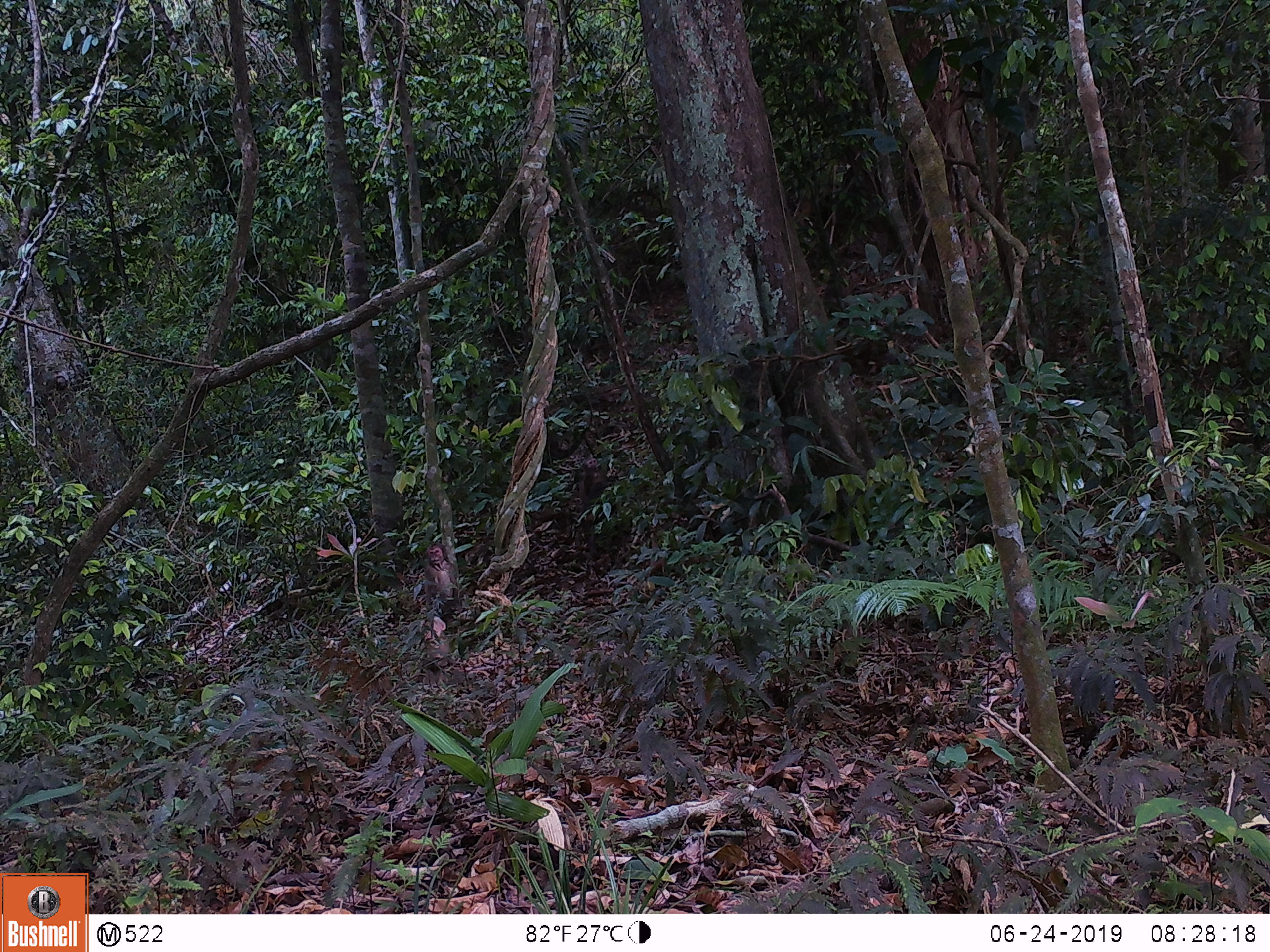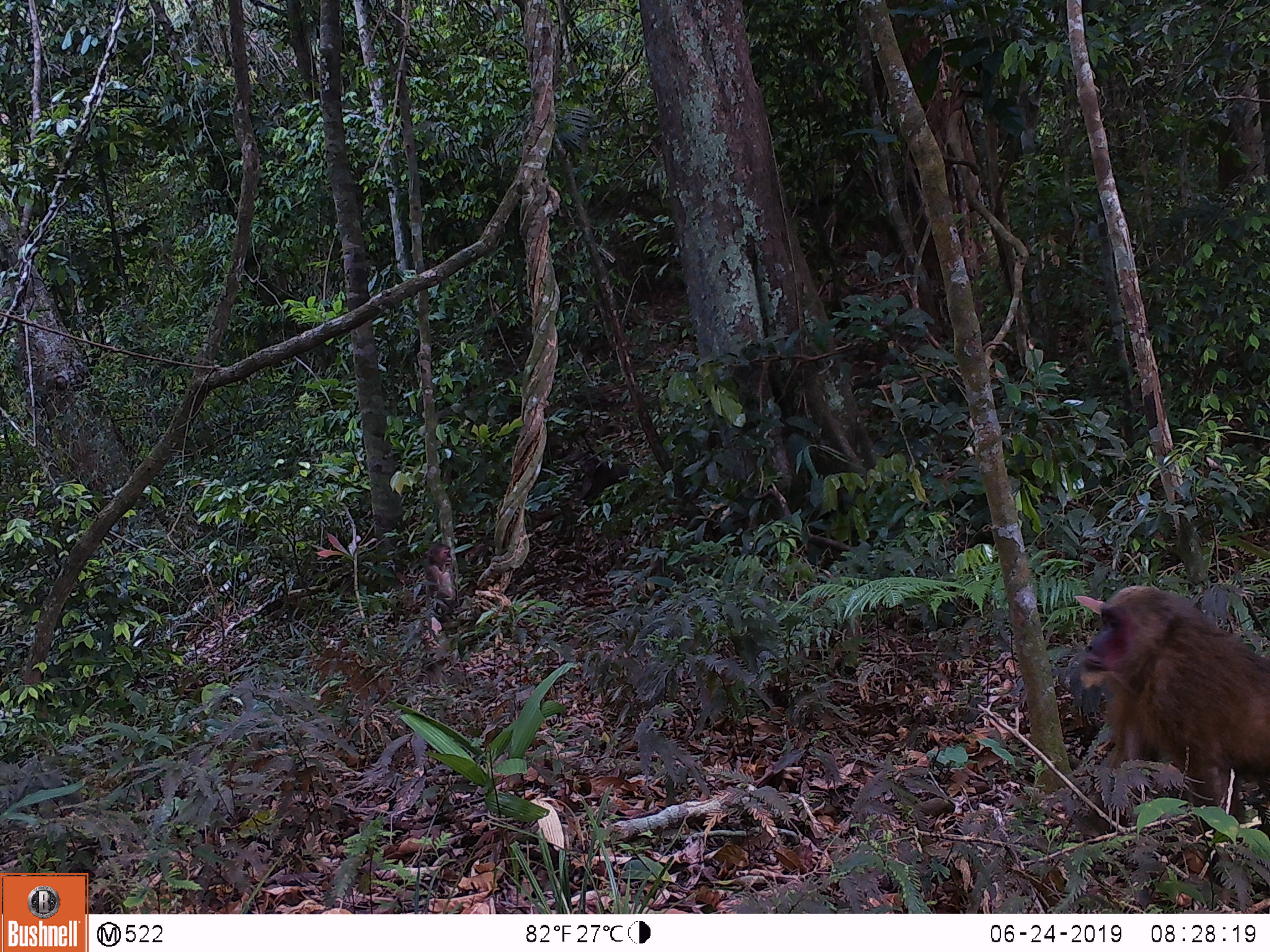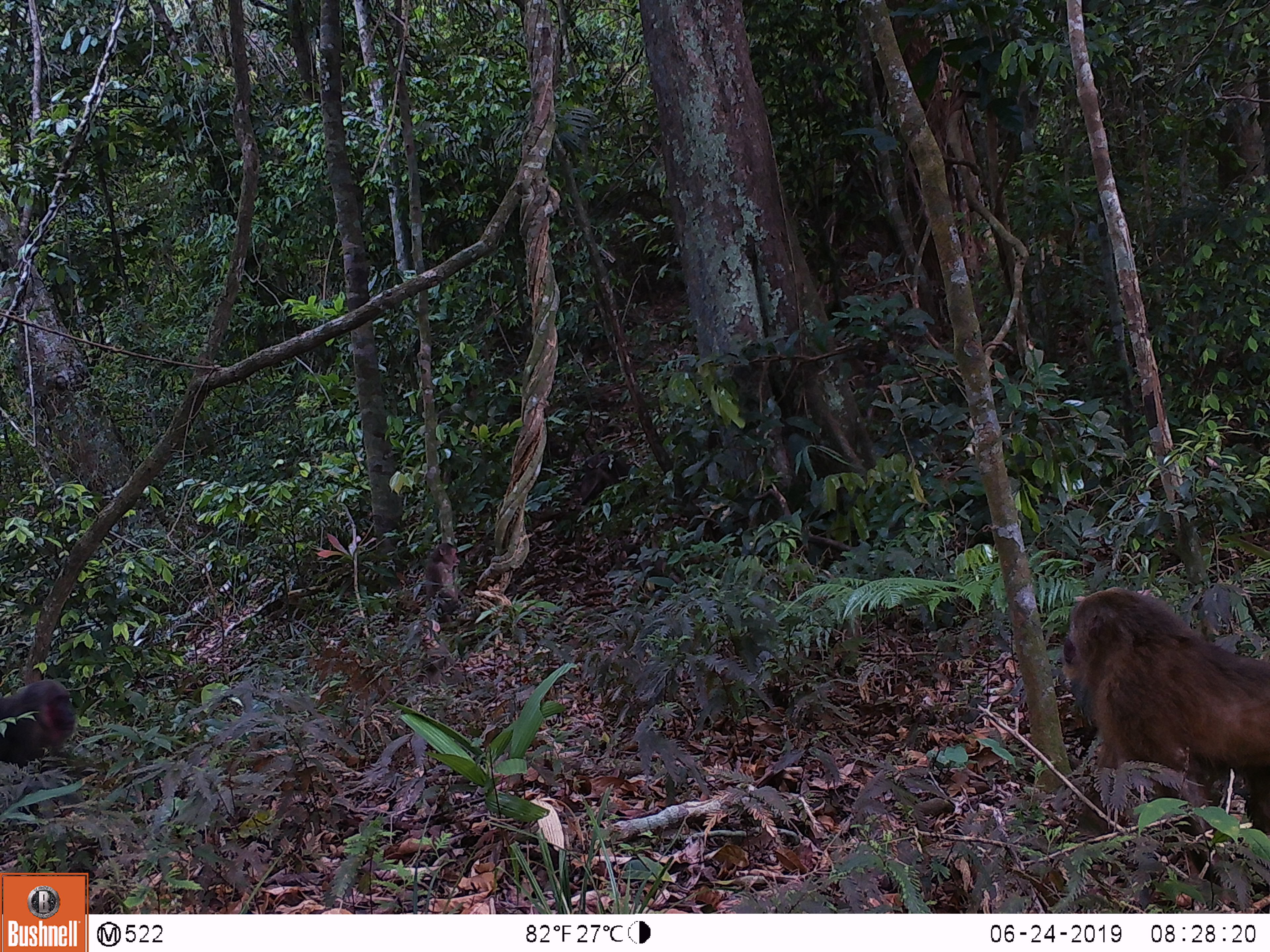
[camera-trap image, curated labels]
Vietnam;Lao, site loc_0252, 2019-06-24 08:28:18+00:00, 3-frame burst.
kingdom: Animalia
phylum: Chordata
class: Mammalia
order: Primates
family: Cercopithecidae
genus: Macaca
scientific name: Macaca arctoides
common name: stump-tailed macaque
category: stump tailed macaque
Stump tailed macaque (stump-tailed macaque) (Macaca arctoides). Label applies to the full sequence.